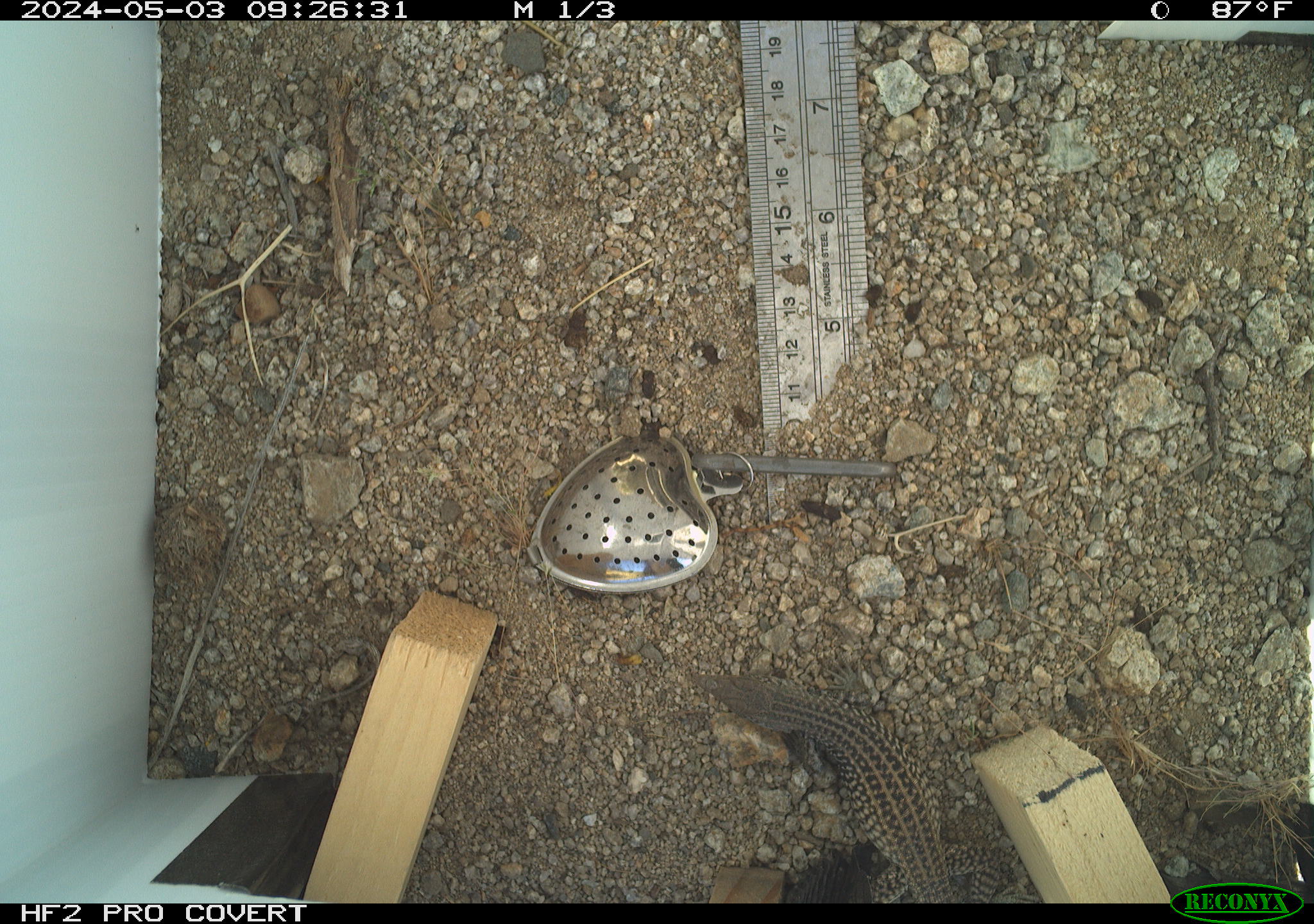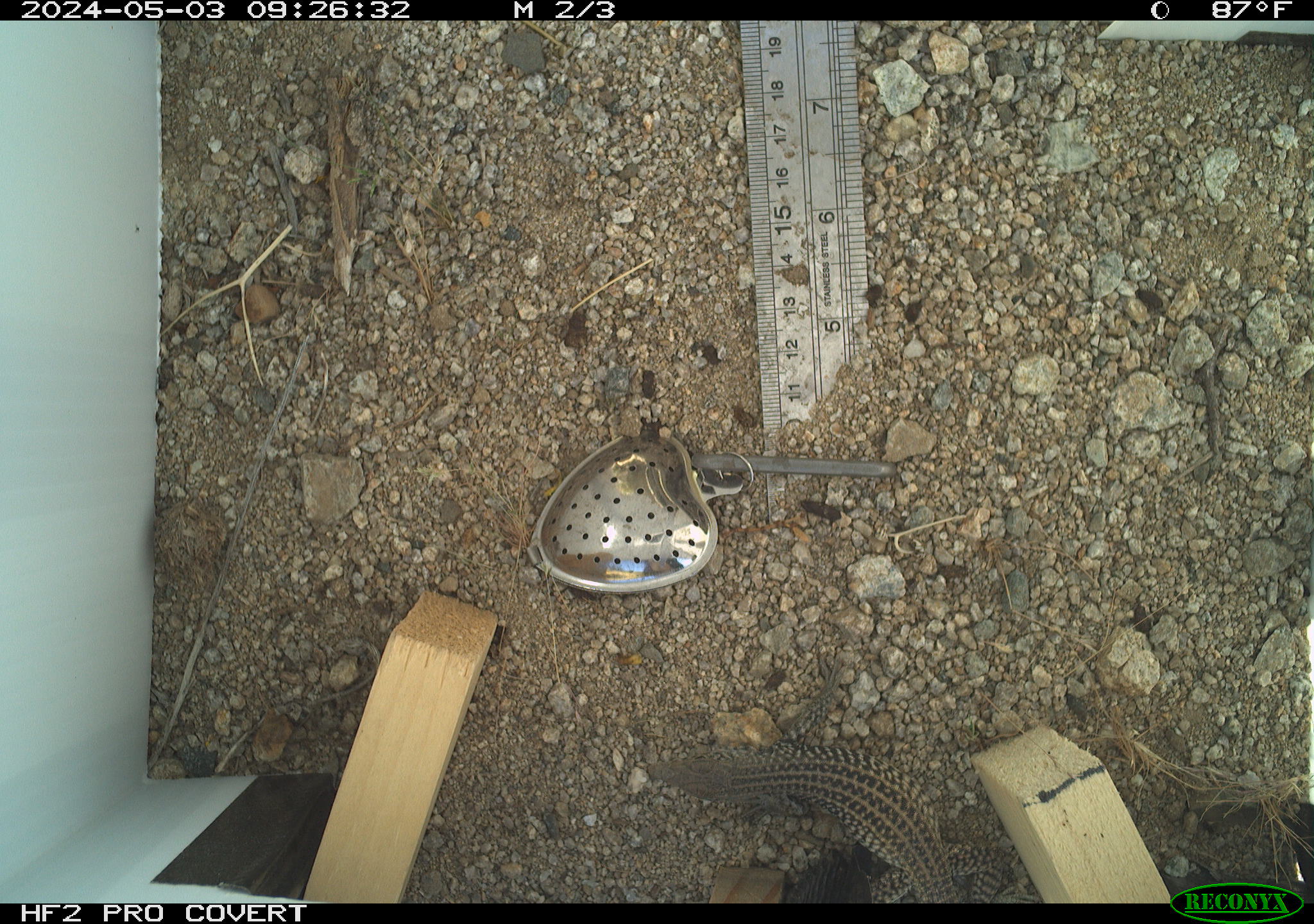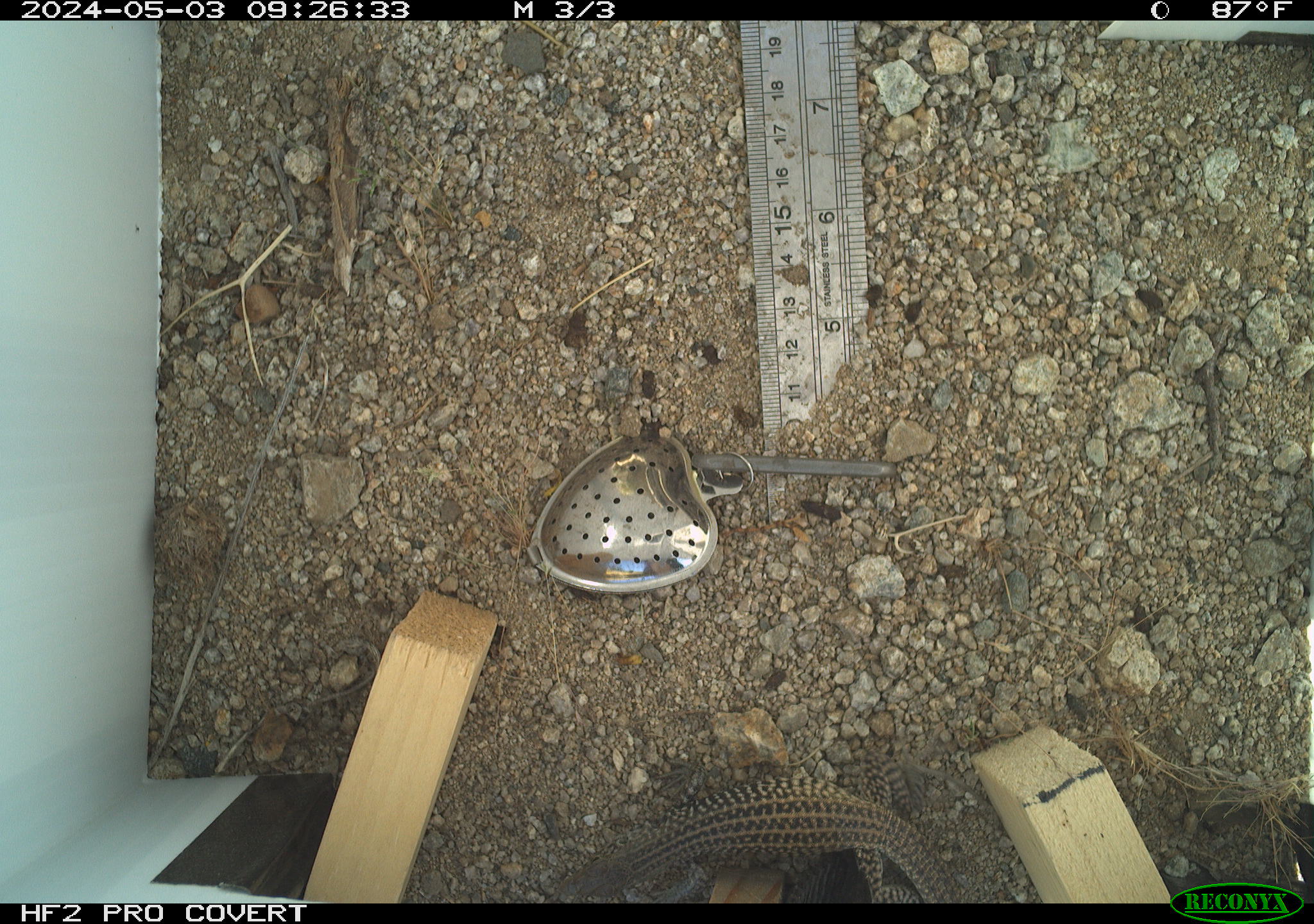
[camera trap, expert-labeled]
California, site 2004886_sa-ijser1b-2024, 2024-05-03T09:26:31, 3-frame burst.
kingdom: Animalia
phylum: Chordata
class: Reptilia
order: Squamata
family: Teiidae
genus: Aspidoscelis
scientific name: Aspidoscelis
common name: whiptail lizards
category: aspidoscelis species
Aspidoscelis species (whiptail lizards) (Aspidoscelis).